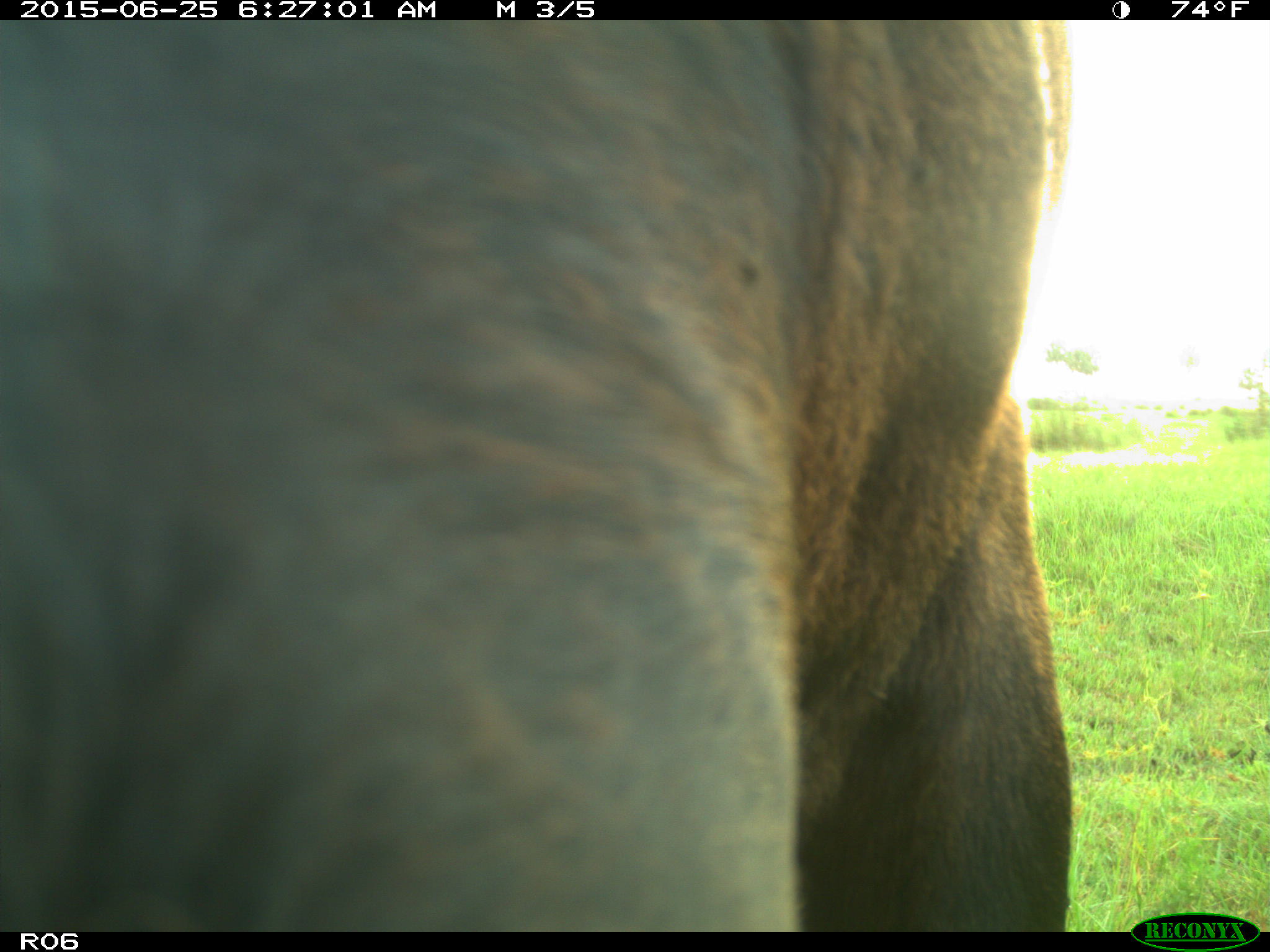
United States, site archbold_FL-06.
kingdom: Animalia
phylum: Chordata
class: Mammalia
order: Artiodactyla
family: Bovidae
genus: Bos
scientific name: Bos taurus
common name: domestic cow